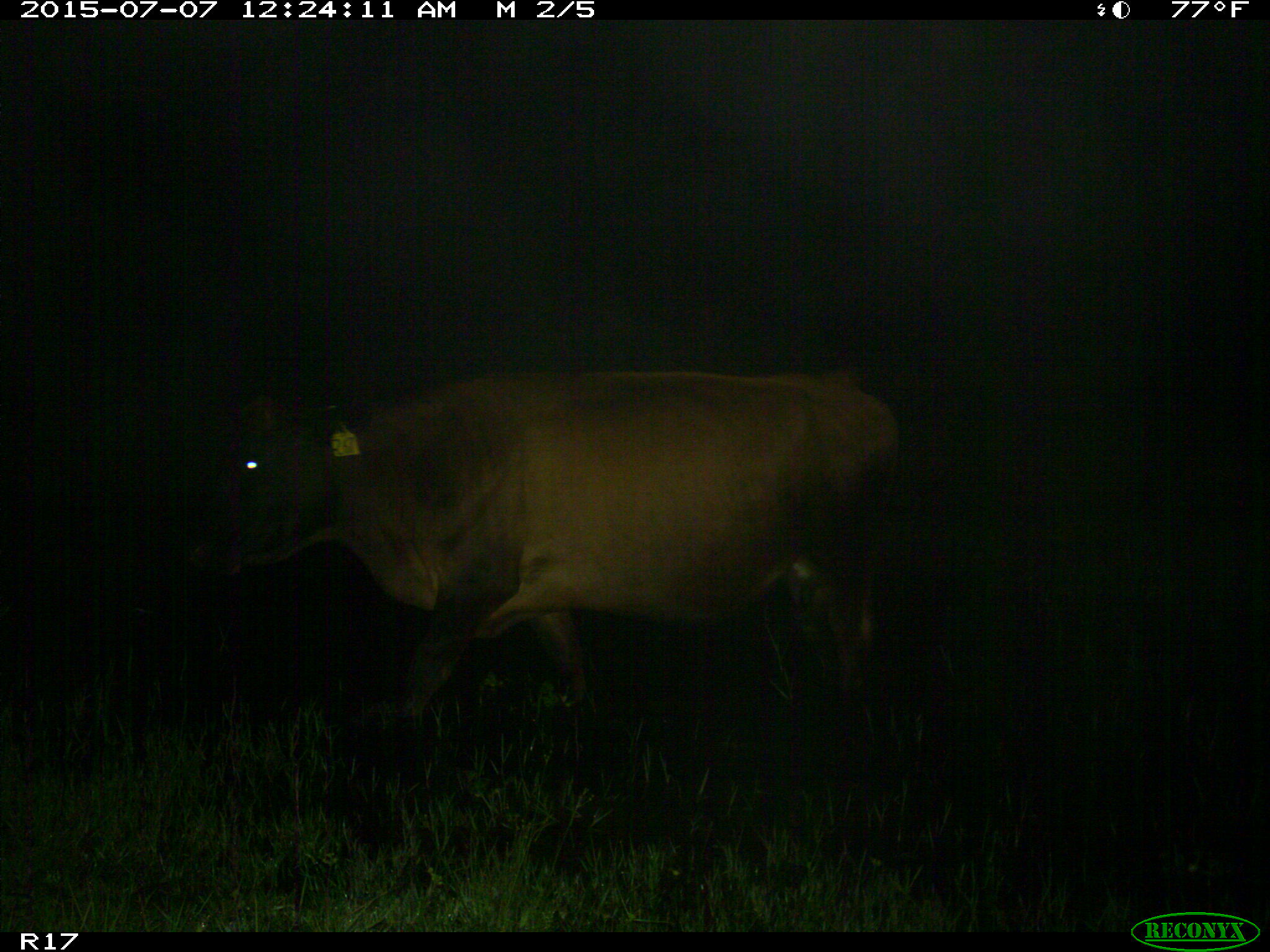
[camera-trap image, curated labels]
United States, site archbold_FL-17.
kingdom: Animalia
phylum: Chordata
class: Mammalia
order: Artiodactyla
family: Bovidae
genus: Bos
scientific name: Bos taurus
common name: domestic cow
Bos taurus (domestic cow).